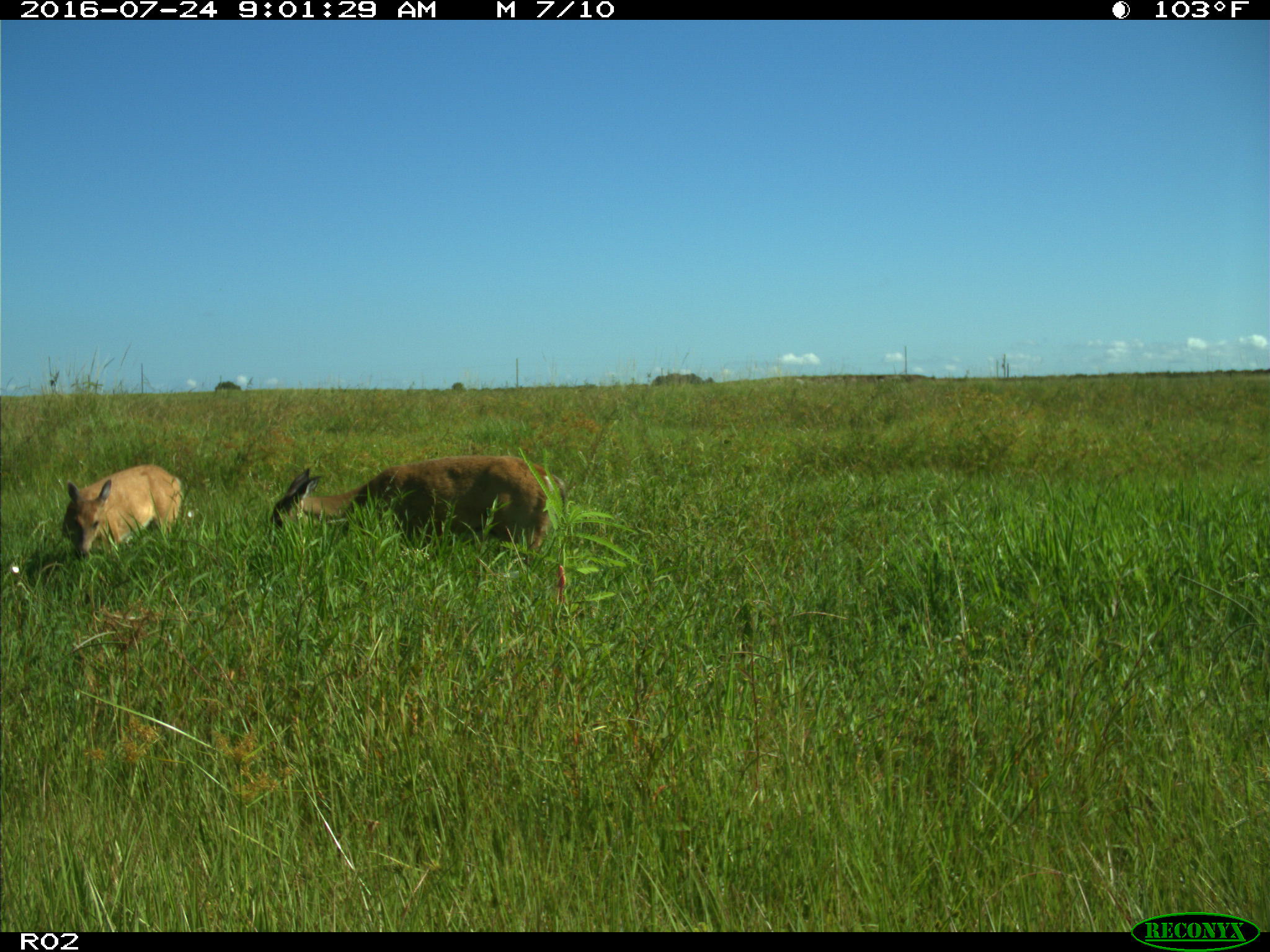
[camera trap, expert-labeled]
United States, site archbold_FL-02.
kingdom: Animalia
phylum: Chordata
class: Mammalia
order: Artiodactyla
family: Cervidae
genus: Odocoileus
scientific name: Odocoileus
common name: deer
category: unidentified deer